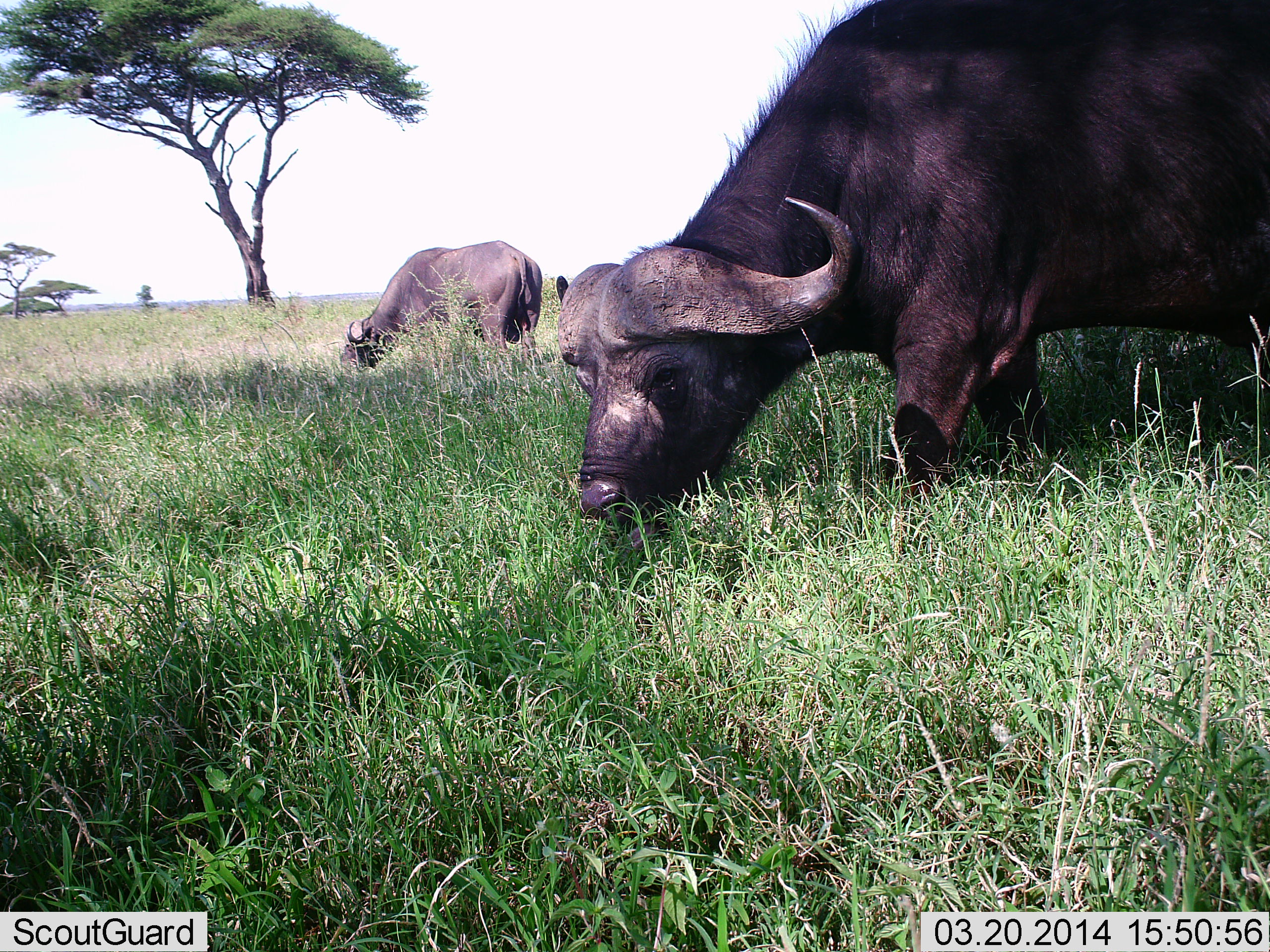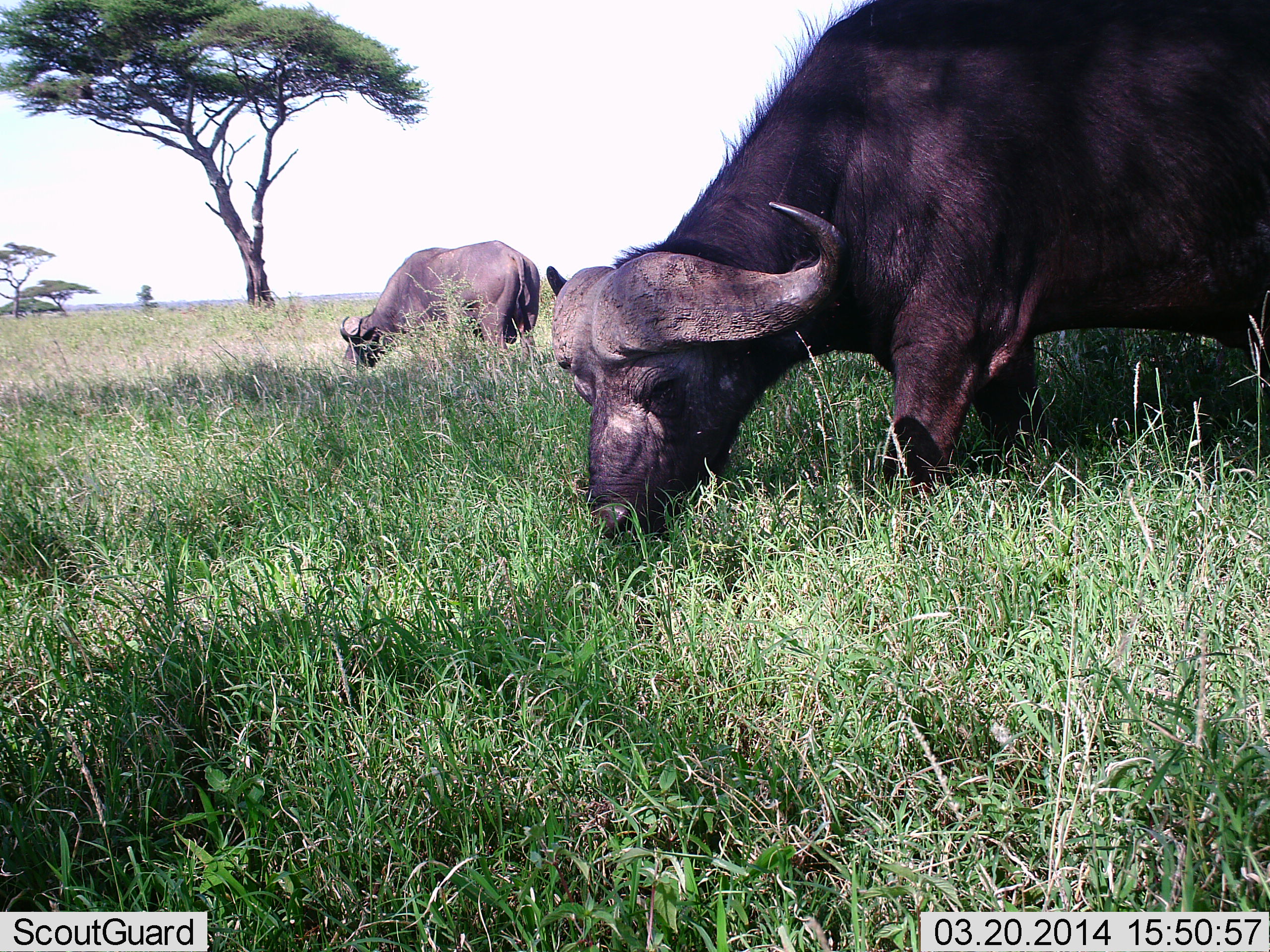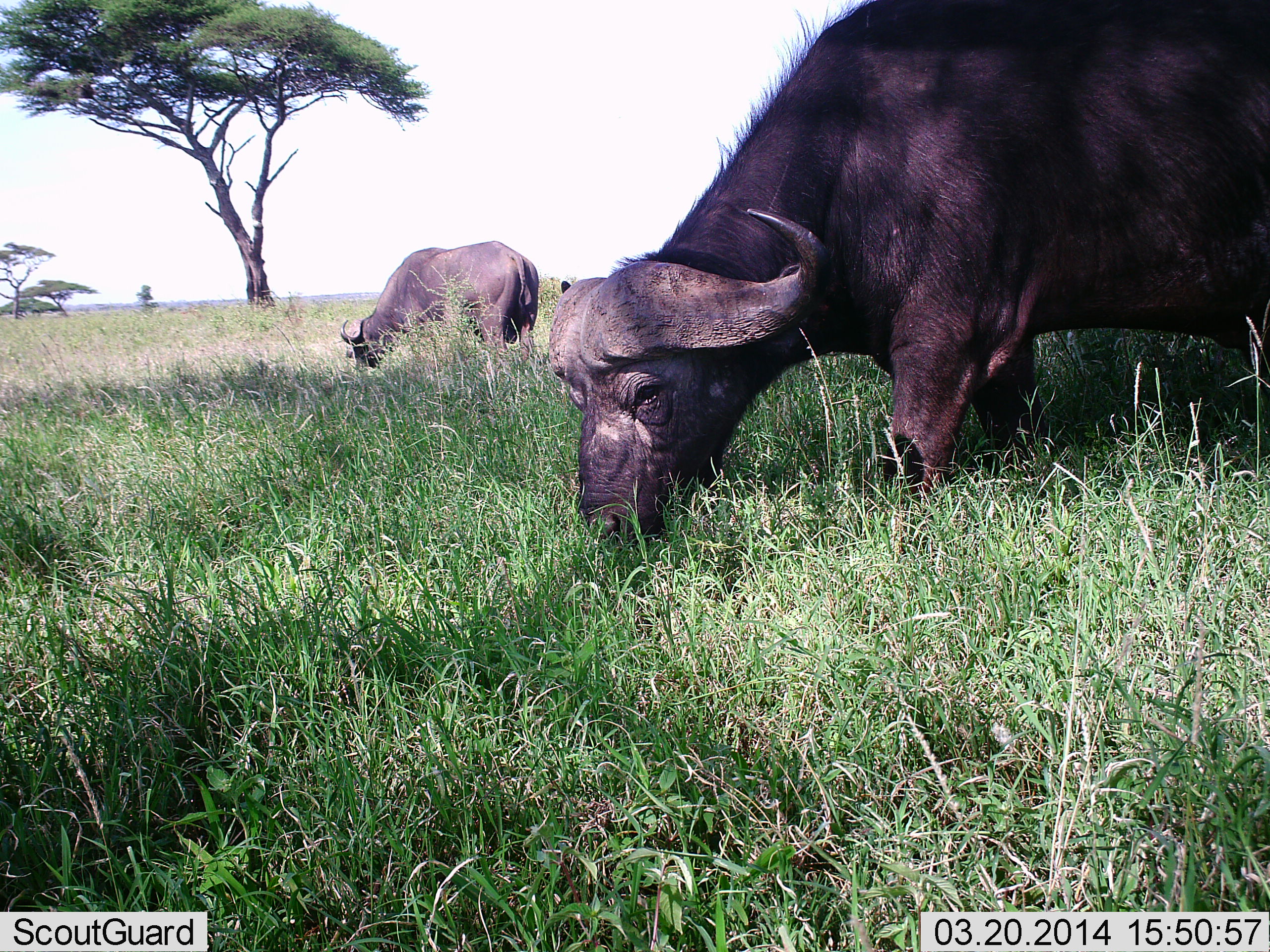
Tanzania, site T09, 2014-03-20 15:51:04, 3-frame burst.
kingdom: Animalia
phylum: Chordata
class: Mammalia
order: Artiodactyla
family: Bovidae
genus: Syncerus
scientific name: Syncerus caffer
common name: cape buffalo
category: buffalo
Buffalo (cape buffalo) (Syncerus caffer), count 2. Behavior (volunteer vote fractions): standing 10%, resting 0%, moving 0%, interacting 0%. Young present (vote fraction): 0%. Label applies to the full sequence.